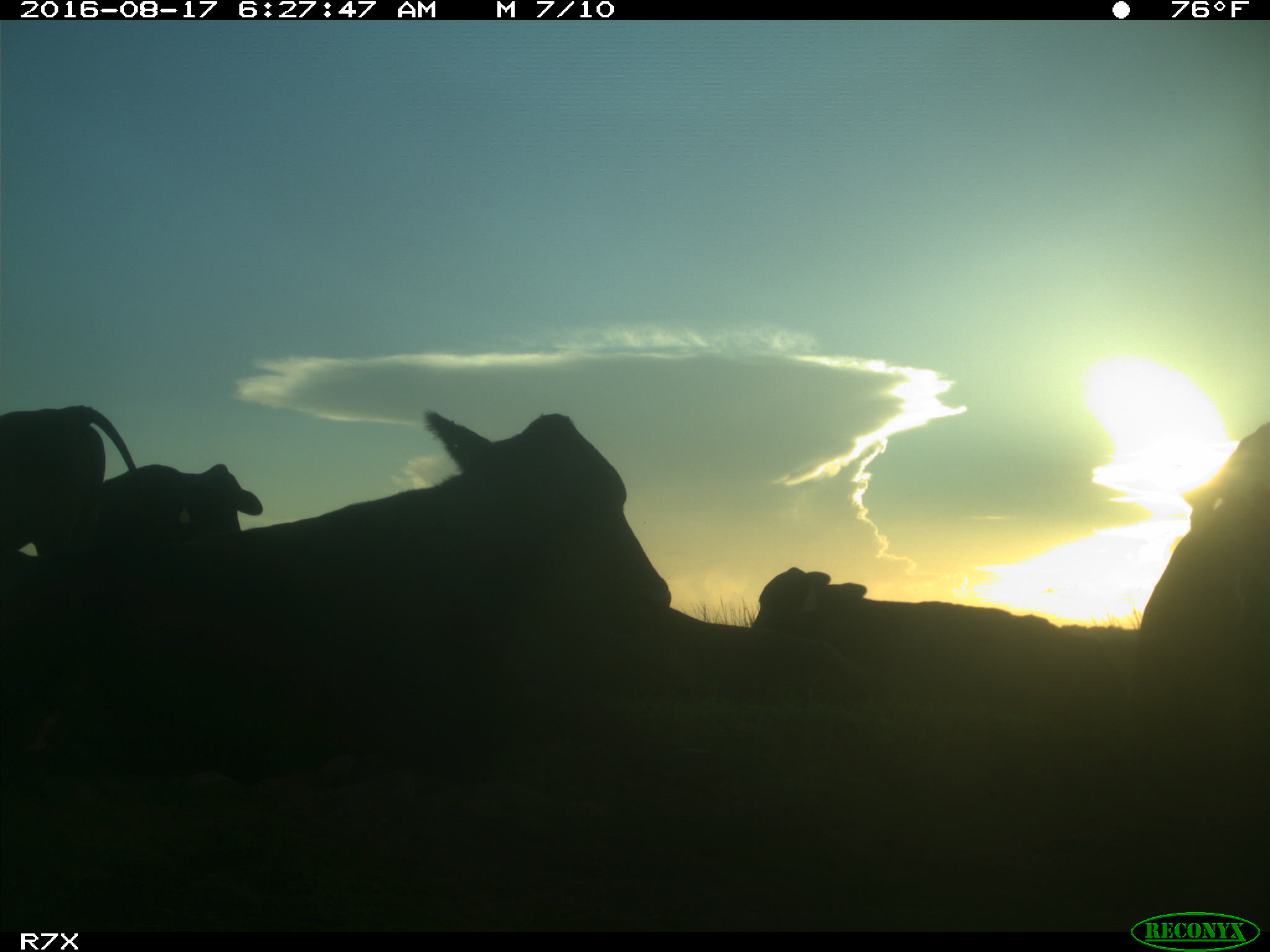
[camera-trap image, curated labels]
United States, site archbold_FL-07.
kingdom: Animalia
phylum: Chordata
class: Mammalia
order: Artiodactyla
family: Bovidae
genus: Bos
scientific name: Bos taurus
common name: domestic cow